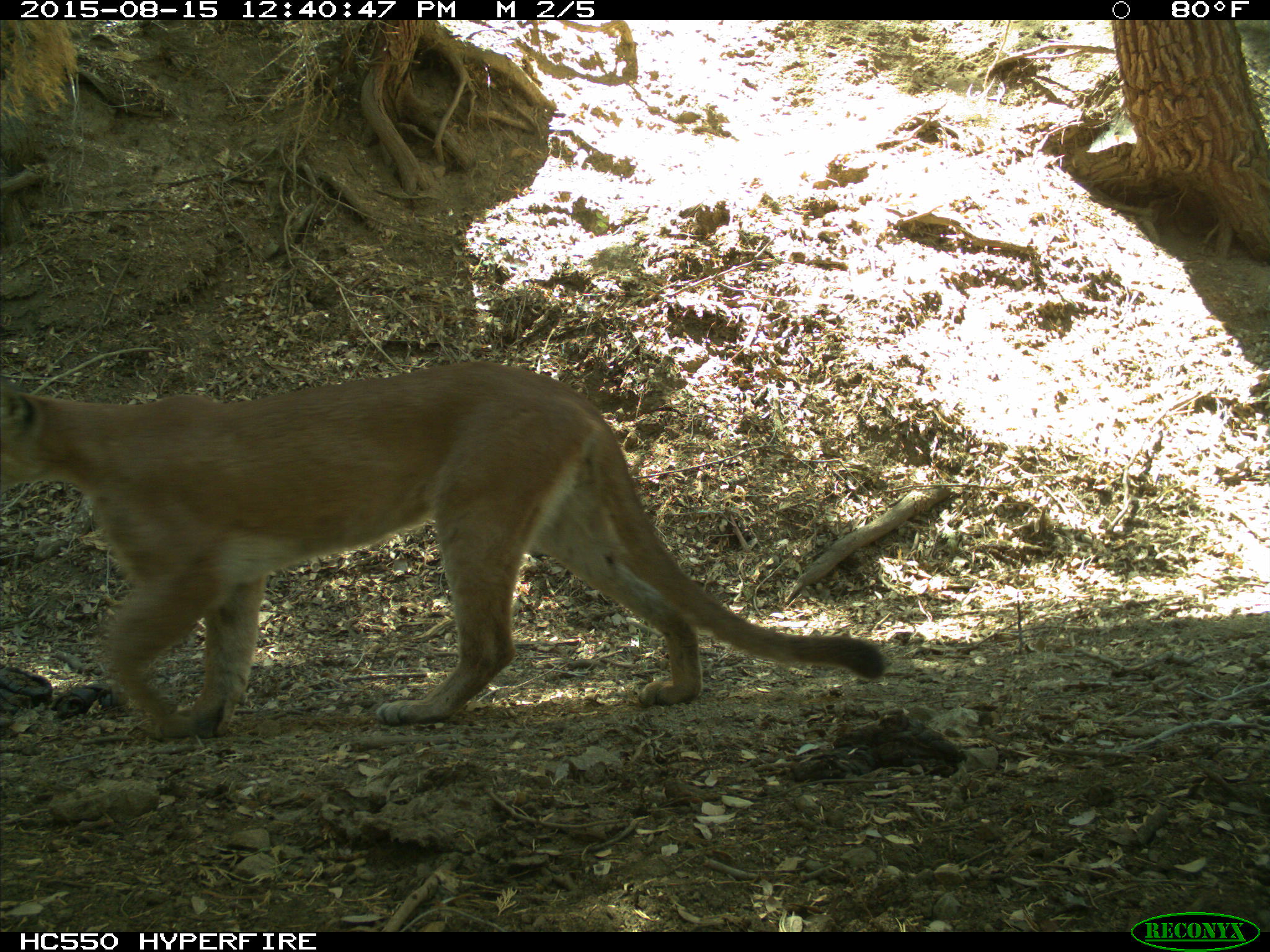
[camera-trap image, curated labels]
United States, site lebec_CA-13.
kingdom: Animalia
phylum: Chordata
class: Mammalia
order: Carnivora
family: Felidae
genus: Puma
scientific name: Puma concolor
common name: mountain lion